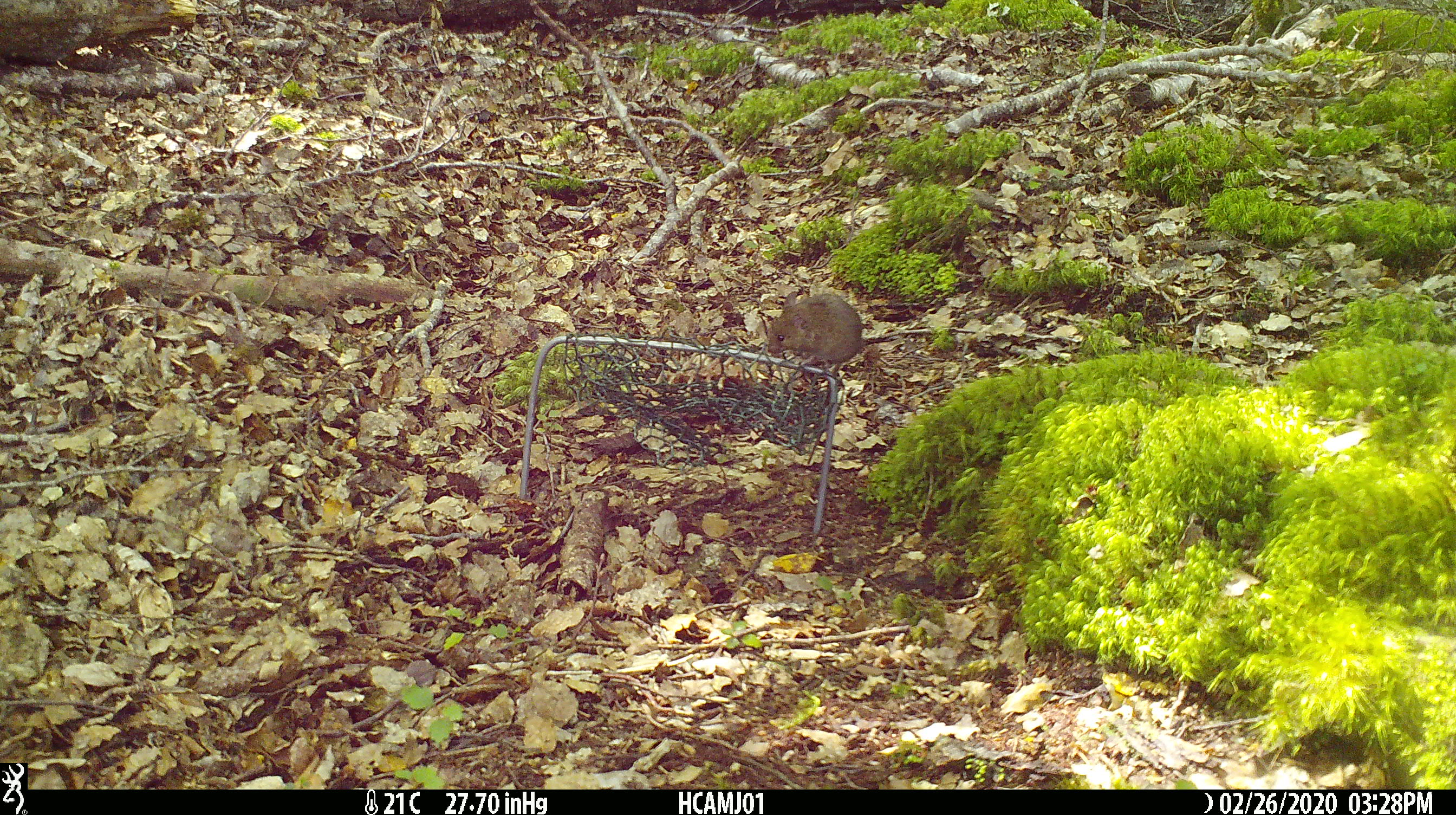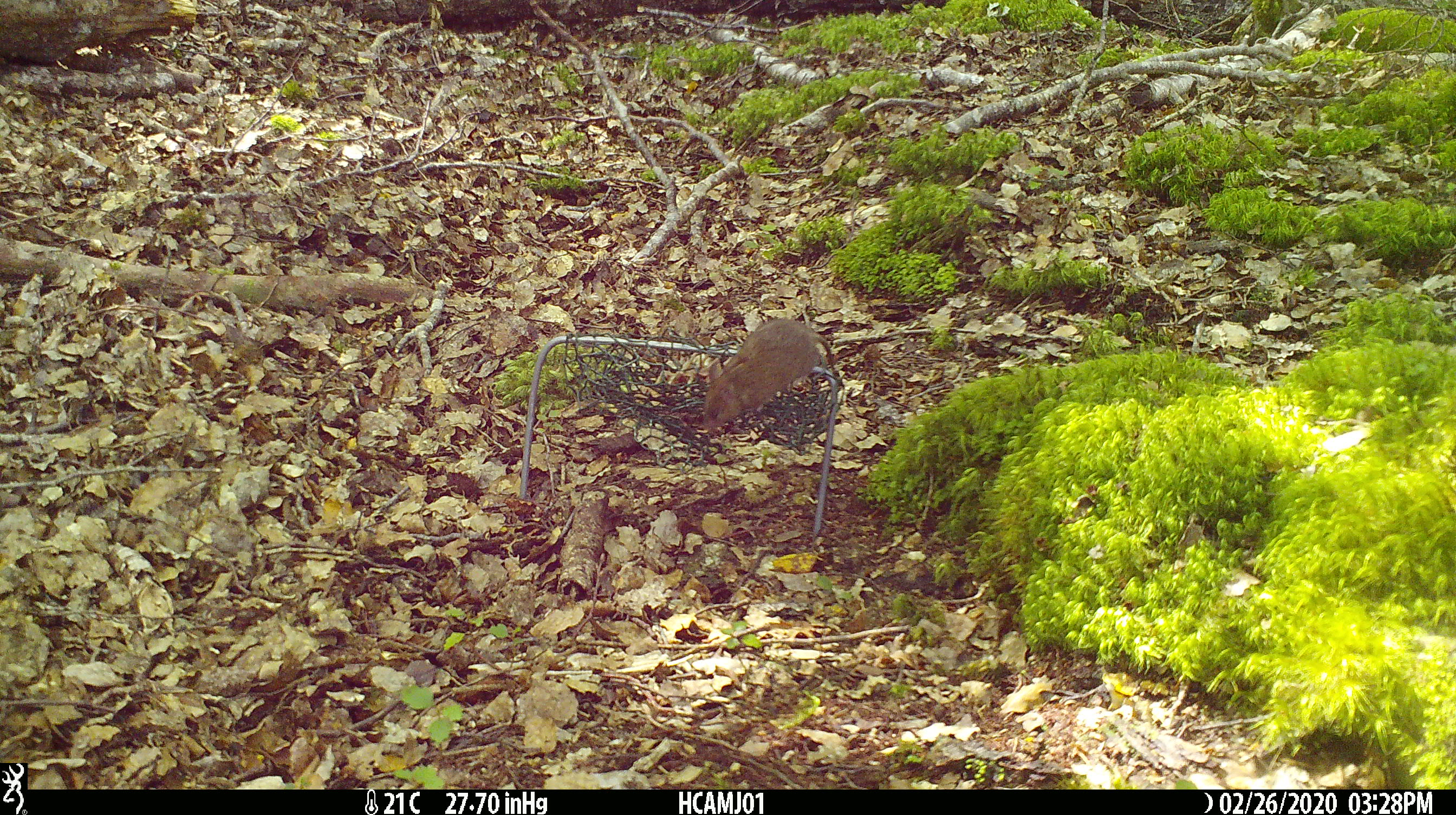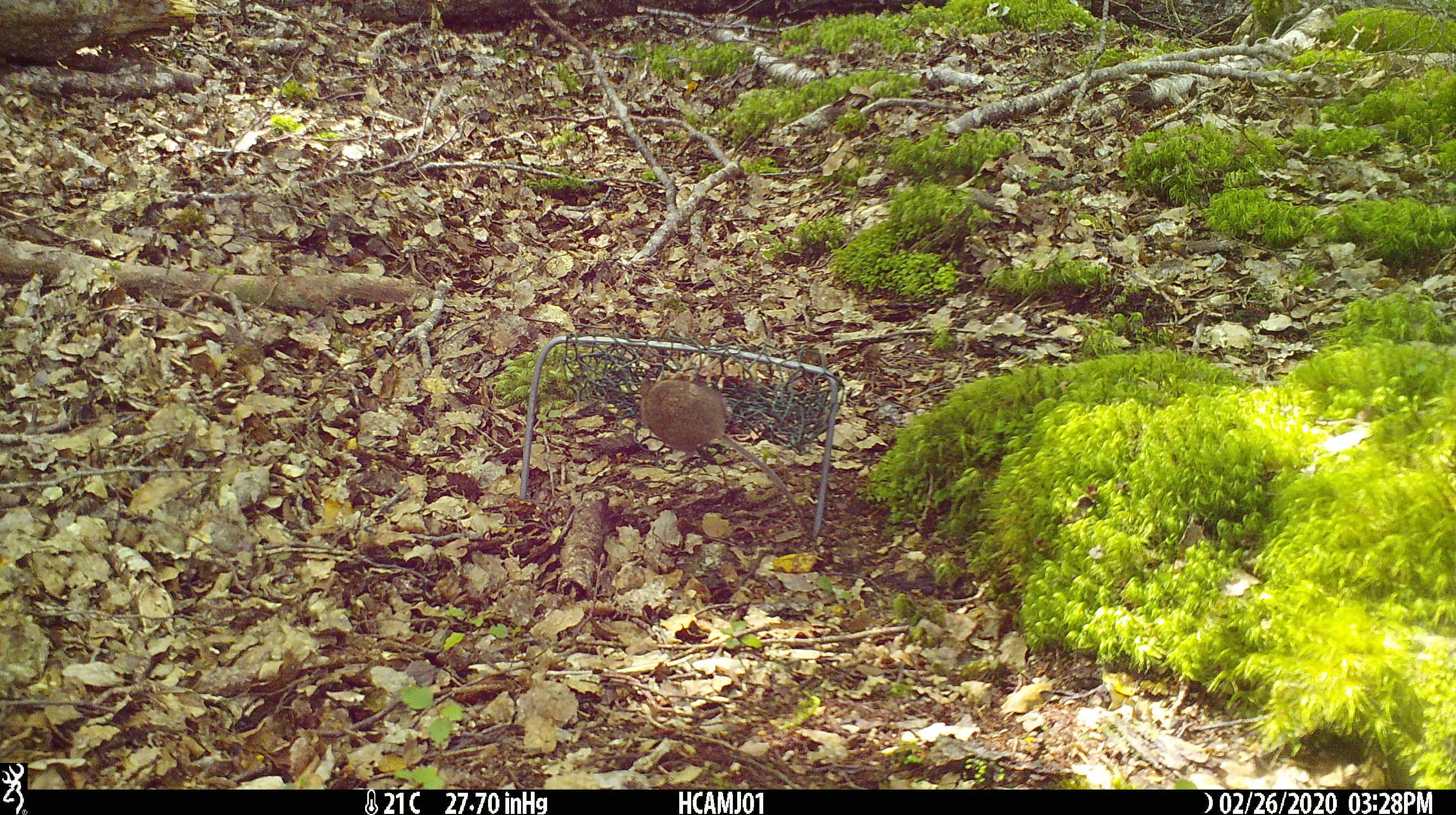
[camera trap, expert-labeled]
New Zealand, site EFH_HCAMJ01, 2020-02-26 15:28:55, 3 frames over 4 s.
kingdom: Animalia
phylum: Chordata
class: Mammalia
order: Rodentia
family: Muridae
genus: Mus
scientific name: Mus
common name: mouse